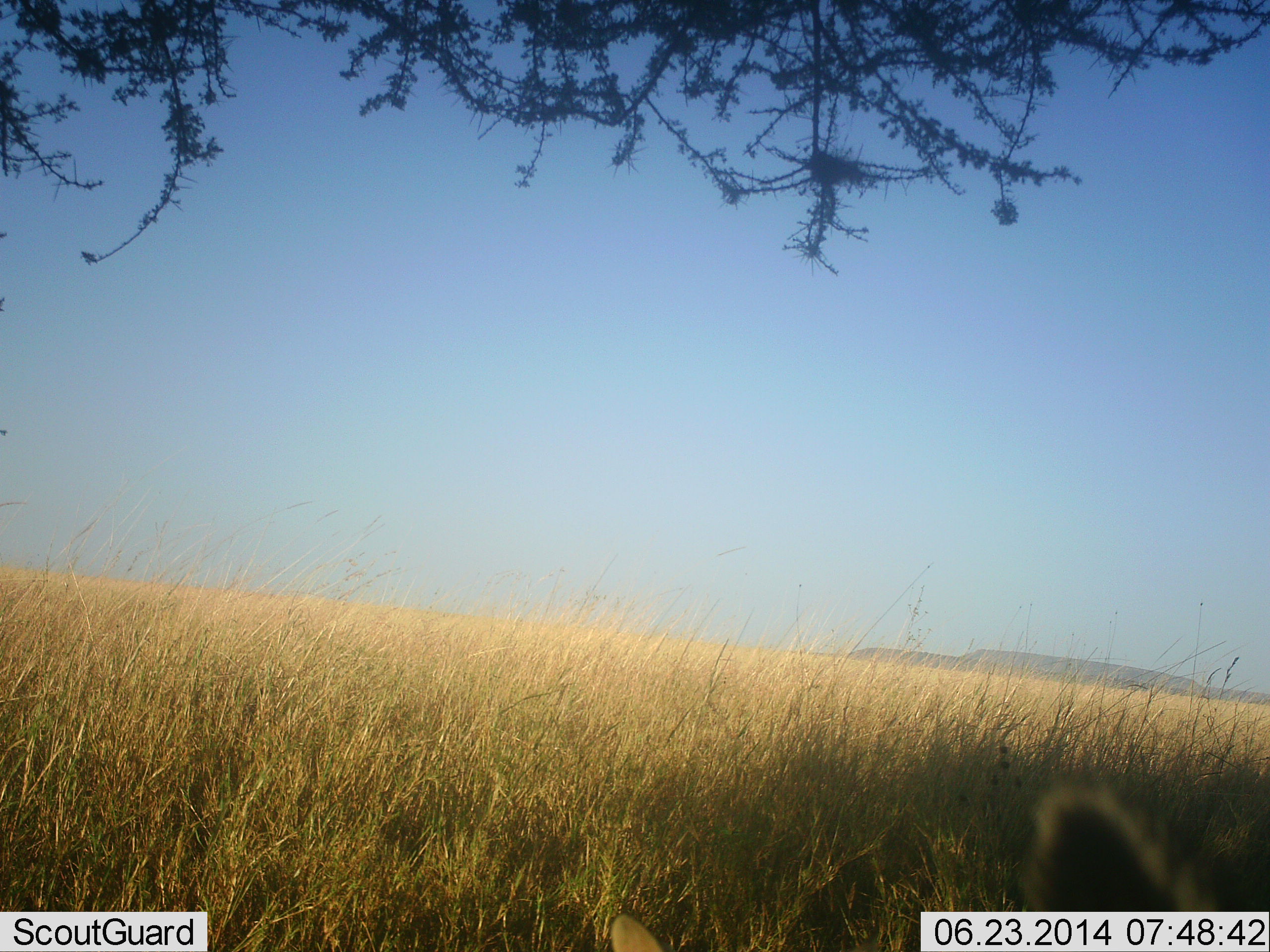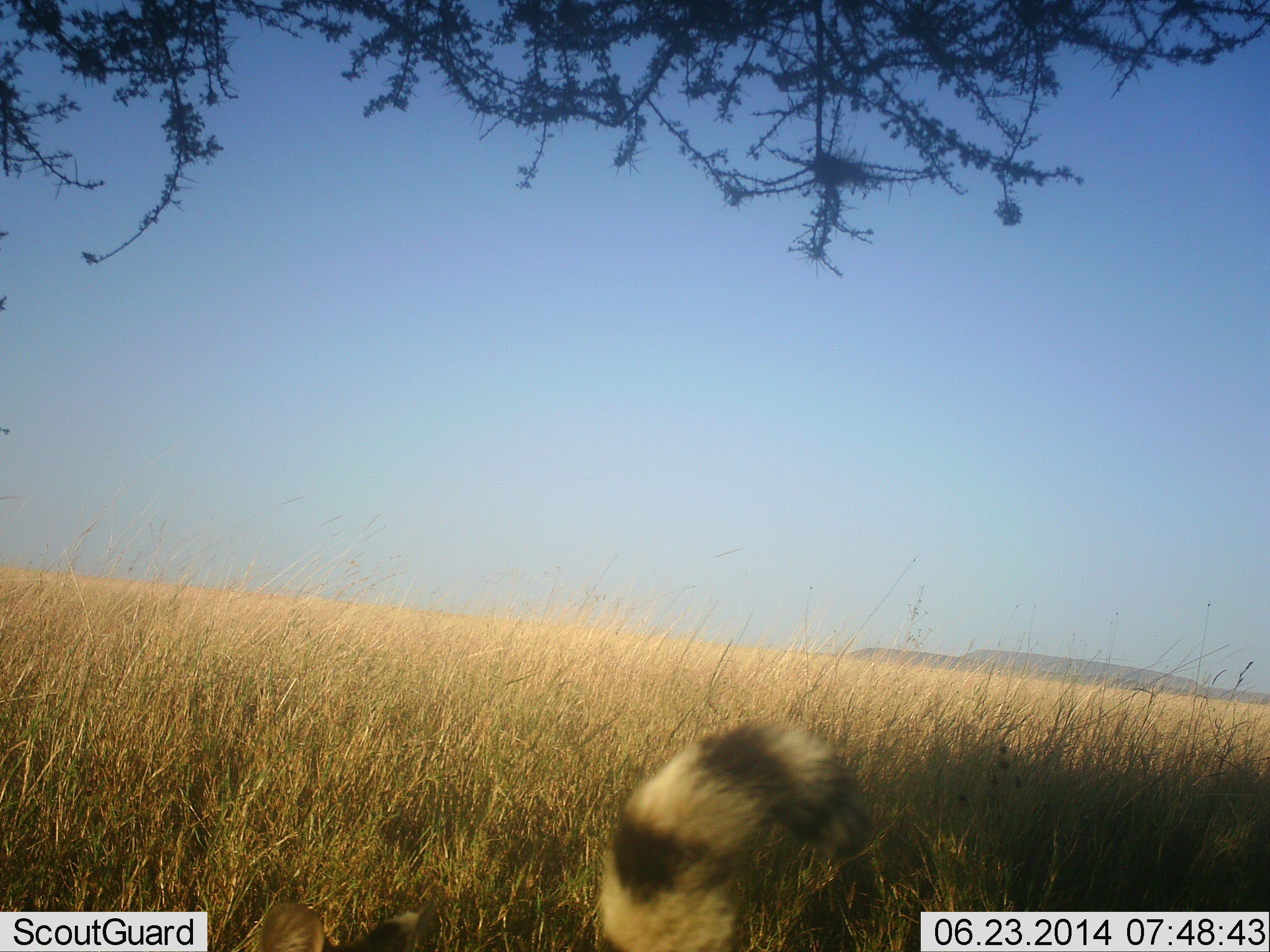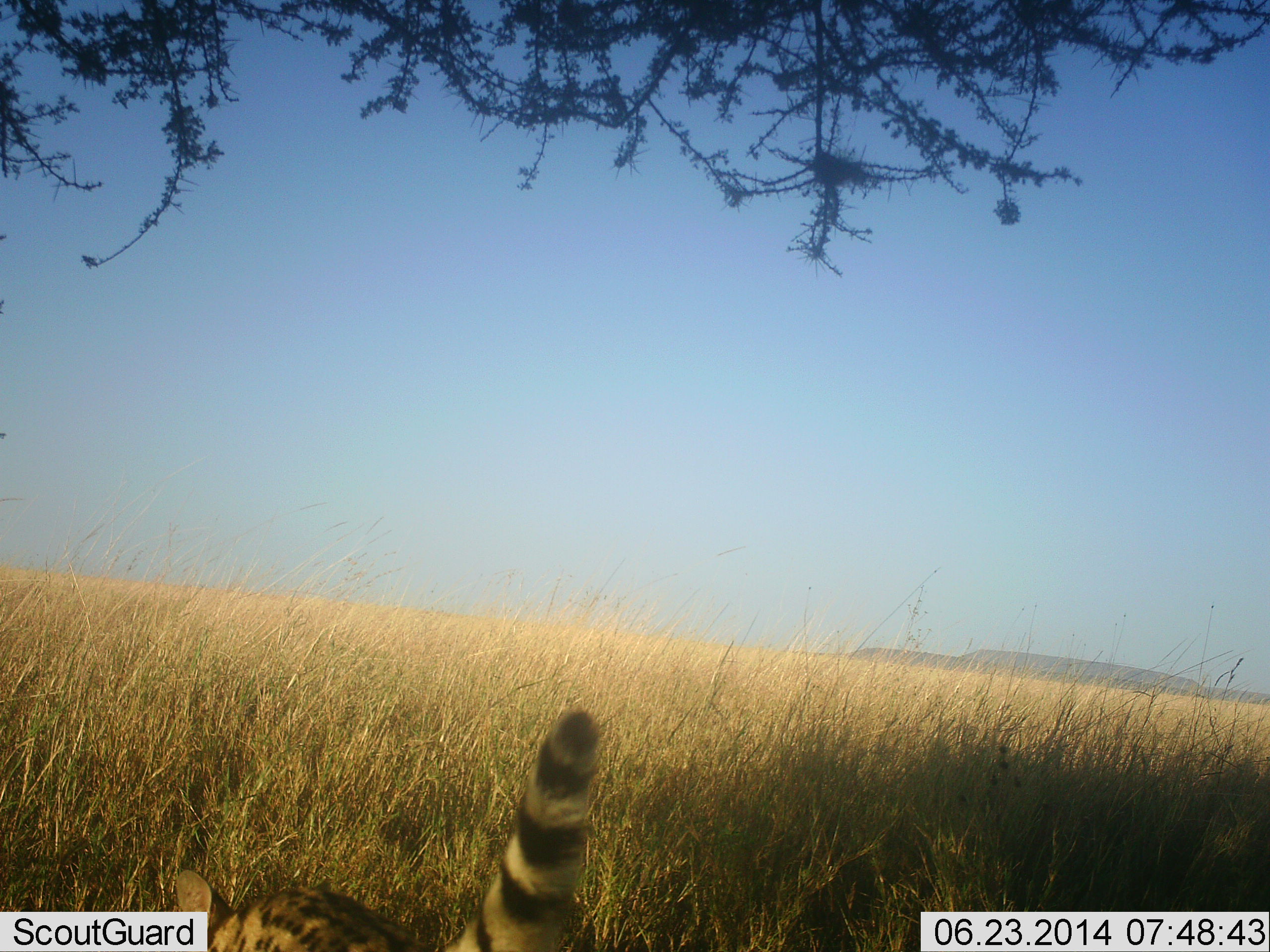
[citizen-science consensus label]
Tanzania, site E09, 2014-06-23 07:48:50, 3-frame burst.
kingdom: Animalia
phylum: Chordata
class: Mammalia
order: Carnivora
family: Viverridae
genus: Genetta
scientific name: Genetta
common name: genet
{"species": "genet (Genetta)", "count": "1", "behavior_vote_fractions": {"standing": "40%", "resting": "0%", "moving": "60%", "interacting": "0%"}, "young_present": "0%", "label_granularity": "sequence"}